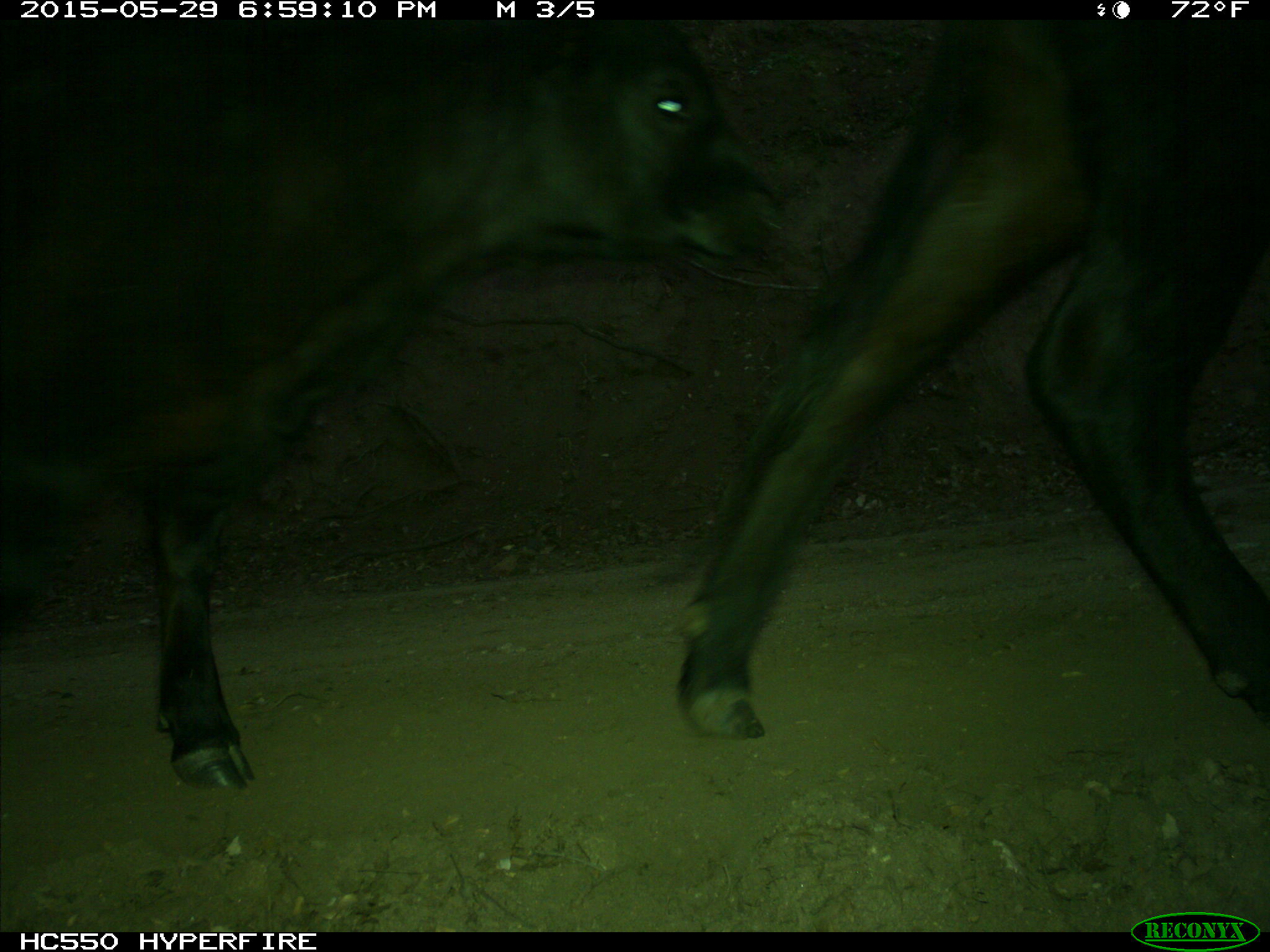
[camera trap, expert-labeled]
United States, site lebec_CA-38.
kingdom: Animalia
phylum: Chordata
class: Mammalia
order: Artiodactyla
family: Bovidae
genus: Bos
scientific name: Bos taurus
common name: domestic cow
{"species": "Bos taurus (domestic cow)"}